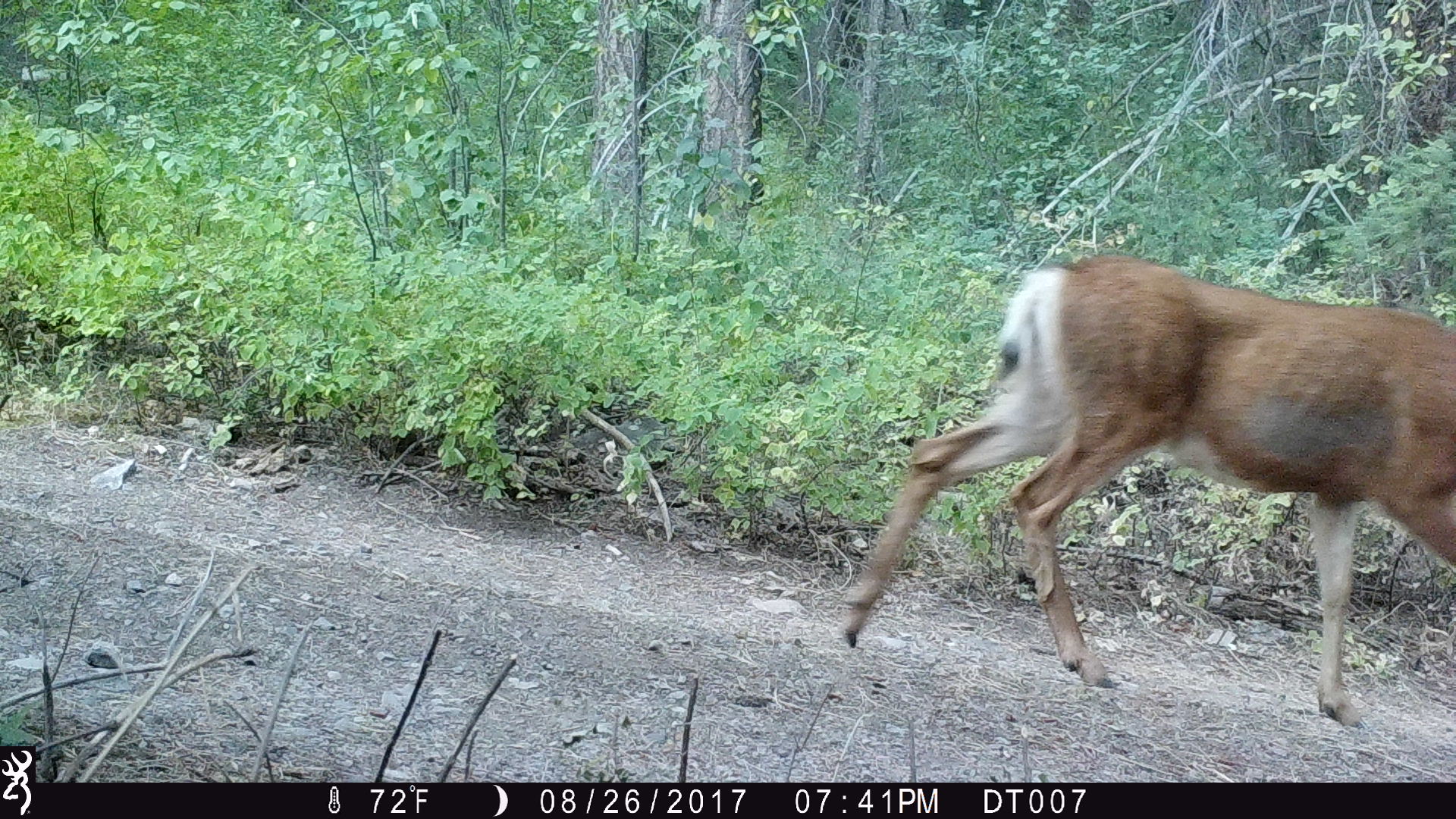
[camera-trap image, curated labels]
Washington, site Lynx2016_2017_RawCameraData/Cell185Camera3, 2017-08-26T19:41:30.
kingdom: Animalia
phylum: Chordata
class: Mammalia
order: Artiodactyla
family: Cervidae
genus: Odocoileus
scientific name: Odocoileus hemionus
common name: mule deer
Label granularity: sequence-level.